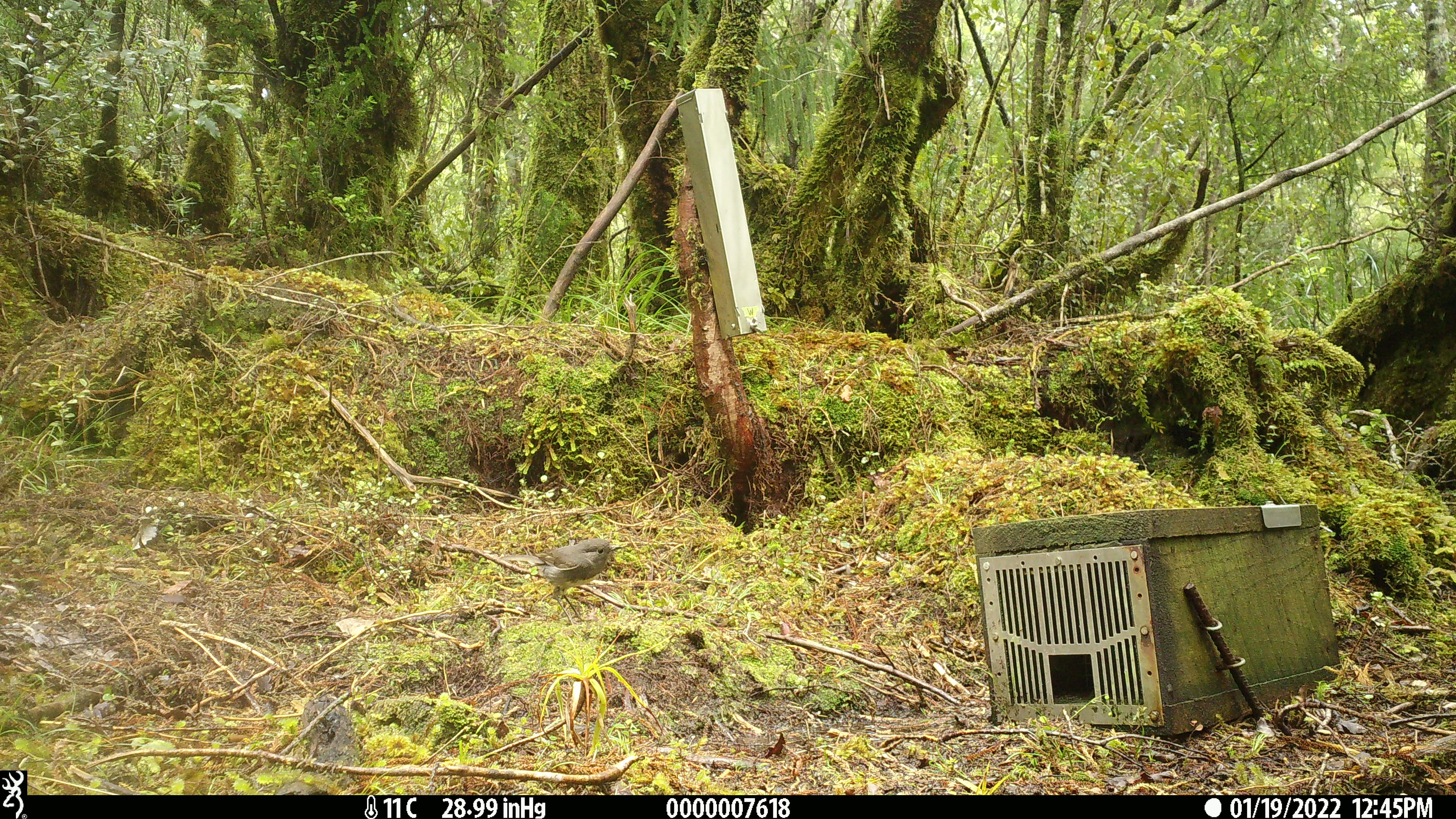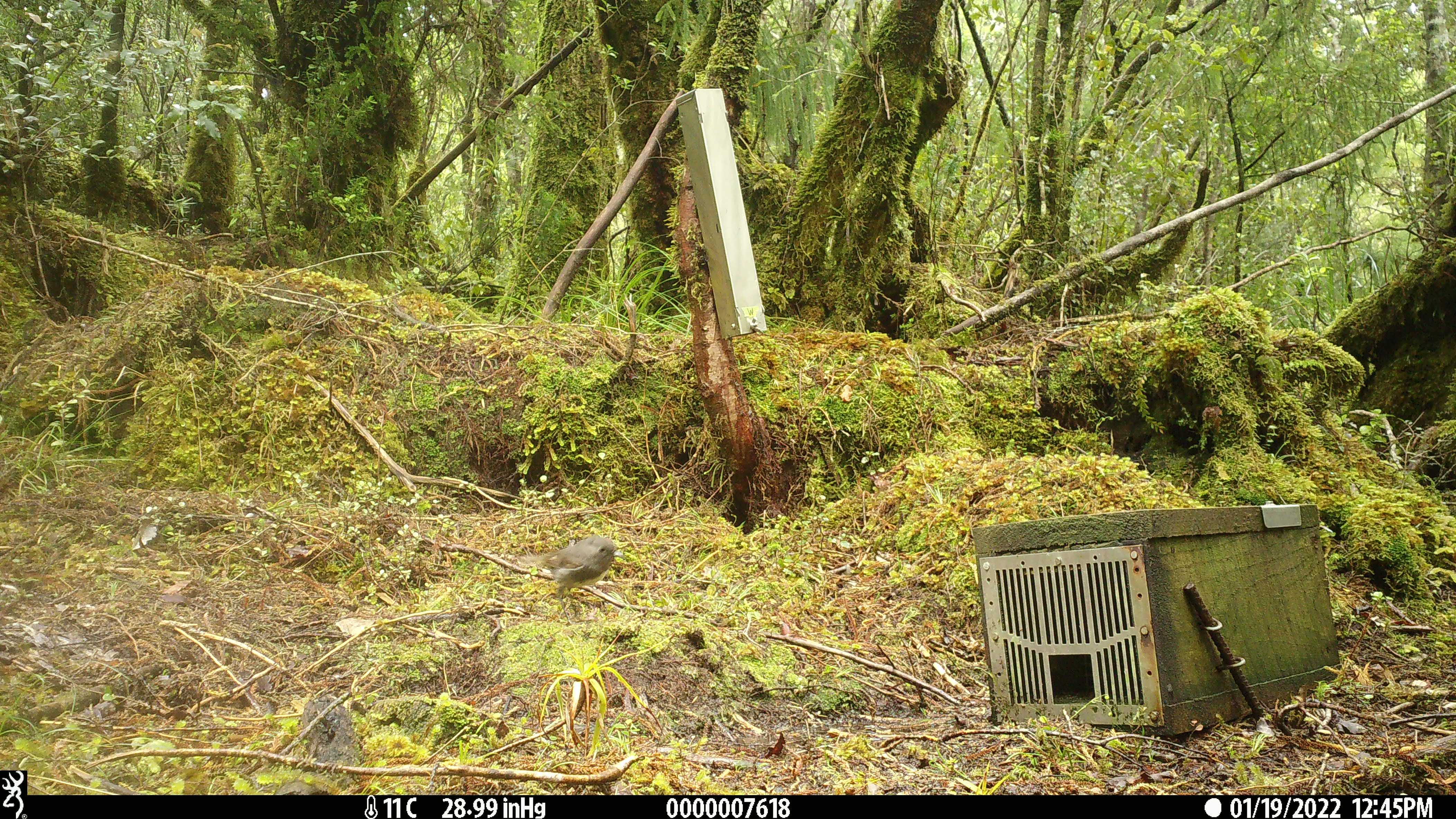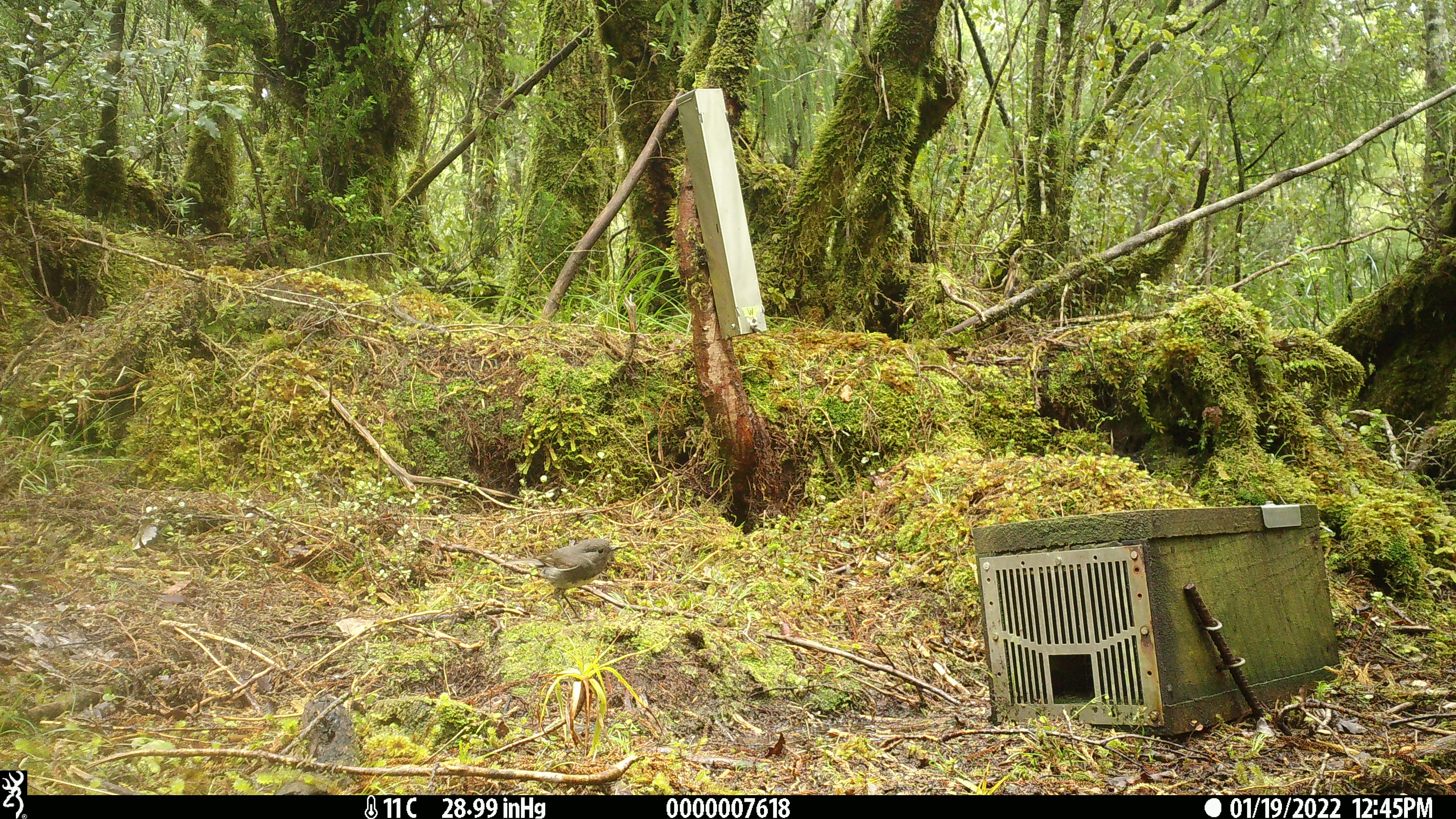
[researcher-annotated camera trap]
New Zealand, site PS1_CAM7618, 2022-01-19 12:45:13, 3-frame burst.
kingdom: Animalia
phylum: Chordata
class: Aves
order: Passeriformes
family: Petroicidae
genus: Petroica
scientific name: Petroica australis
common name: new zealand robin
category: robin